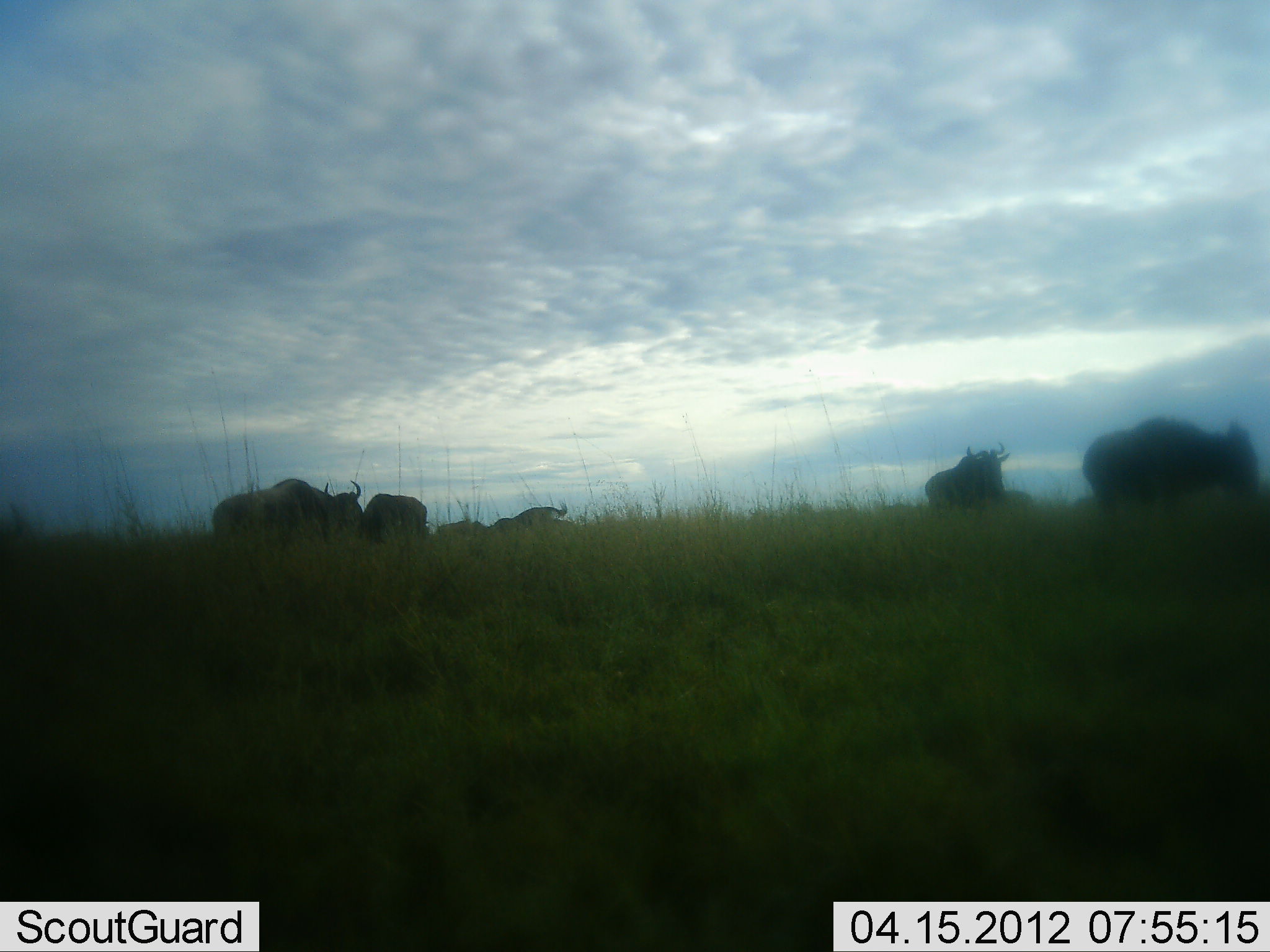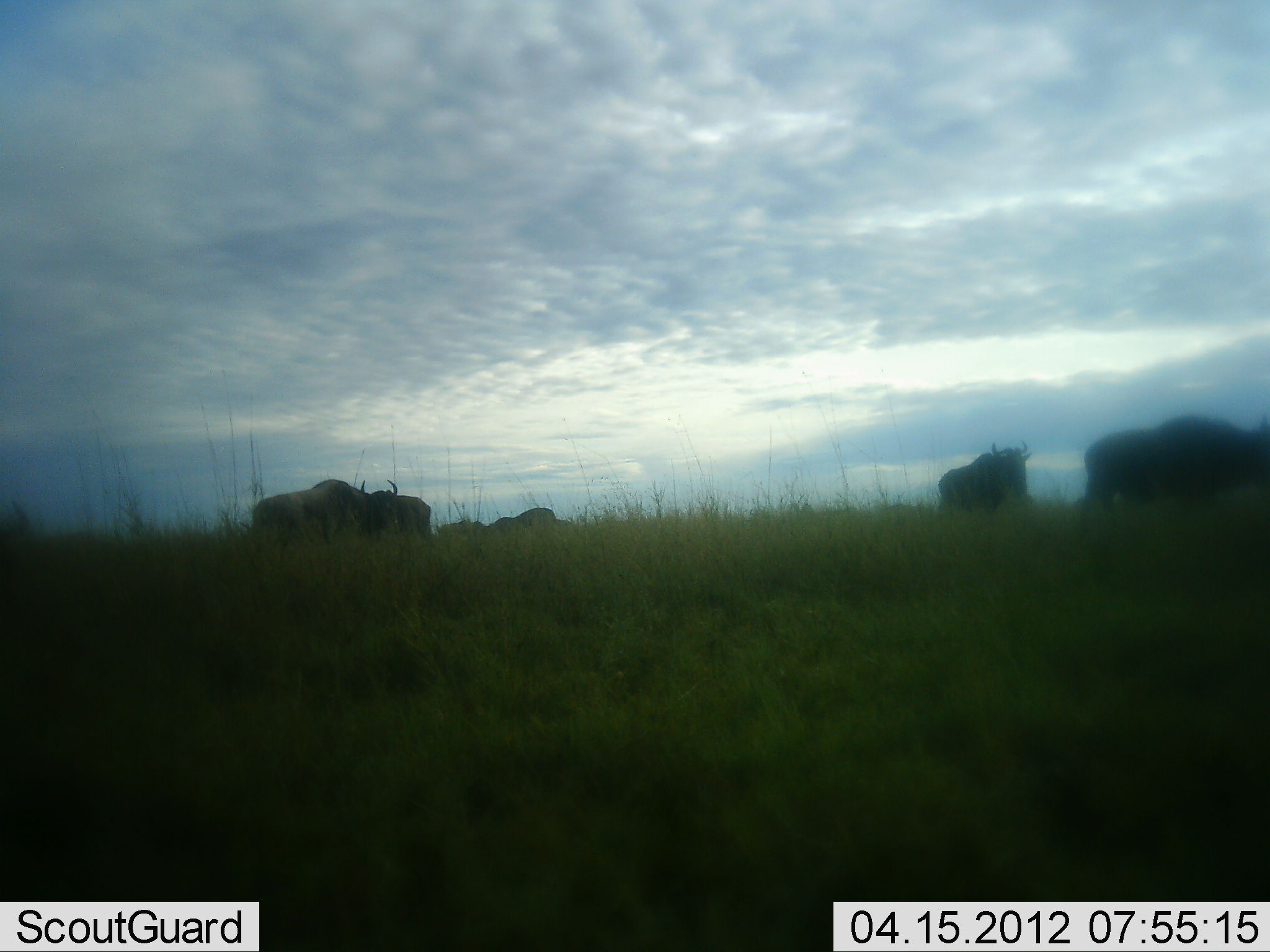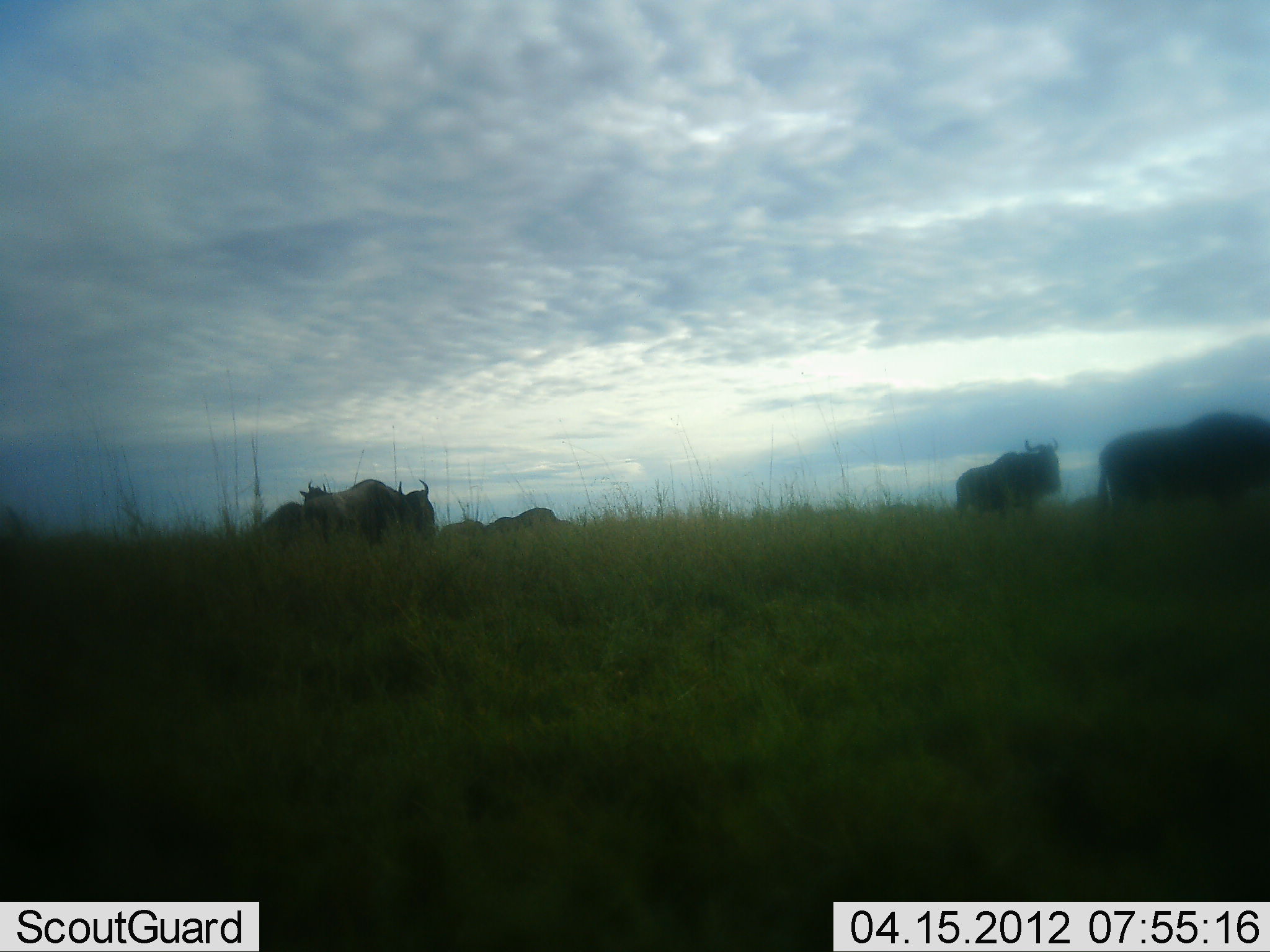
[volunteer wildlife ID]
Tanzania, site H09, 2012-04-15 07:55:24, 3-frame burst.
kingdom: Animalia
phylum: Chordata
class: Mammalia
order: Artiodactyla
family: Bovidae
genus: Connochaetes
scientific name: Connochaetes taurinus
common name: blue wildebeest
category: wildebeest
Wildebeest (blue wildebeest) (Connochaetes taurinus), count 7. Behavior (volunteer vote fractions): standing 38%, resting 8%, moving 92%, interacting 0%. Young present (vote fraction): 0%. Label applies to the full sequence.